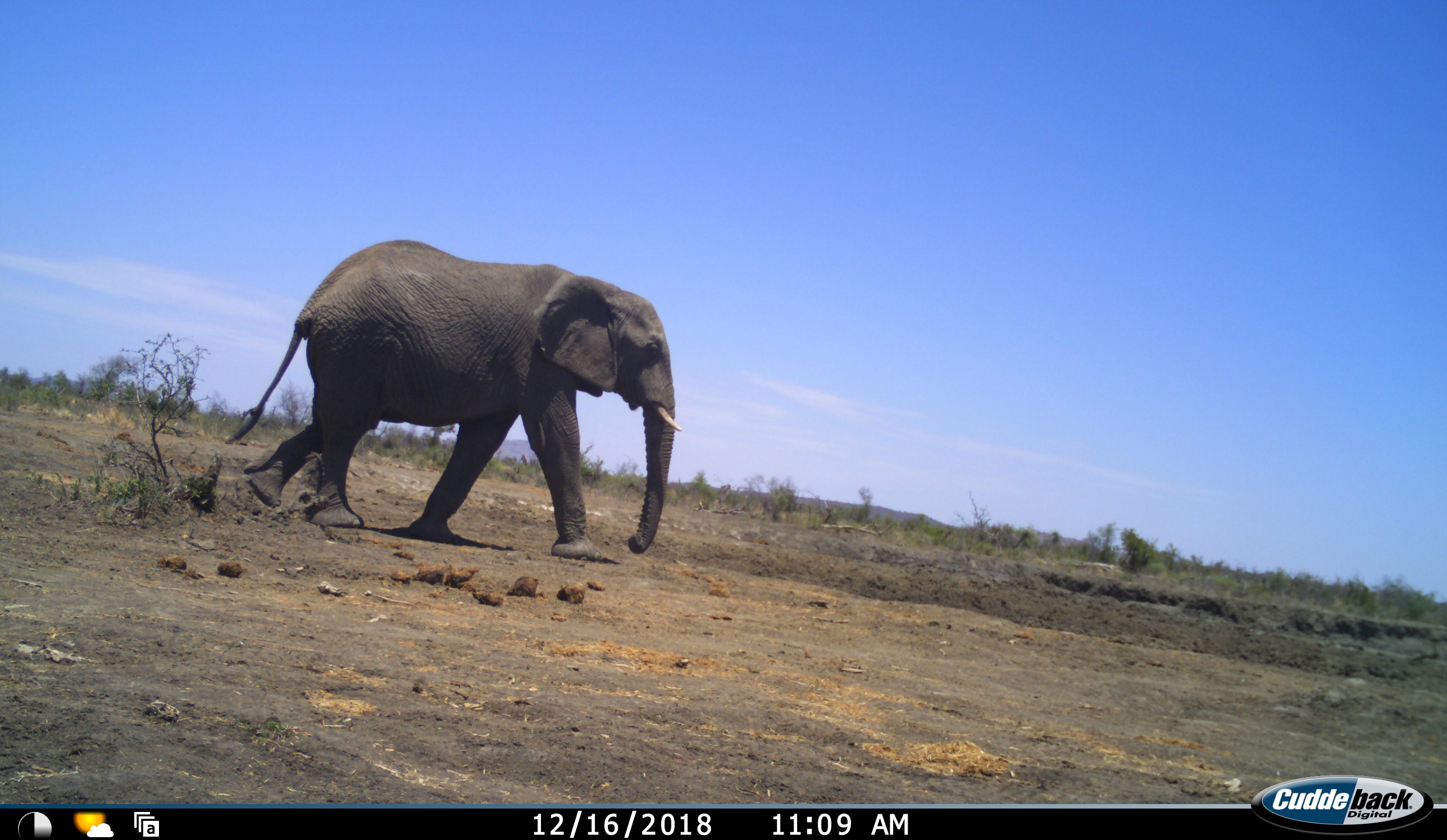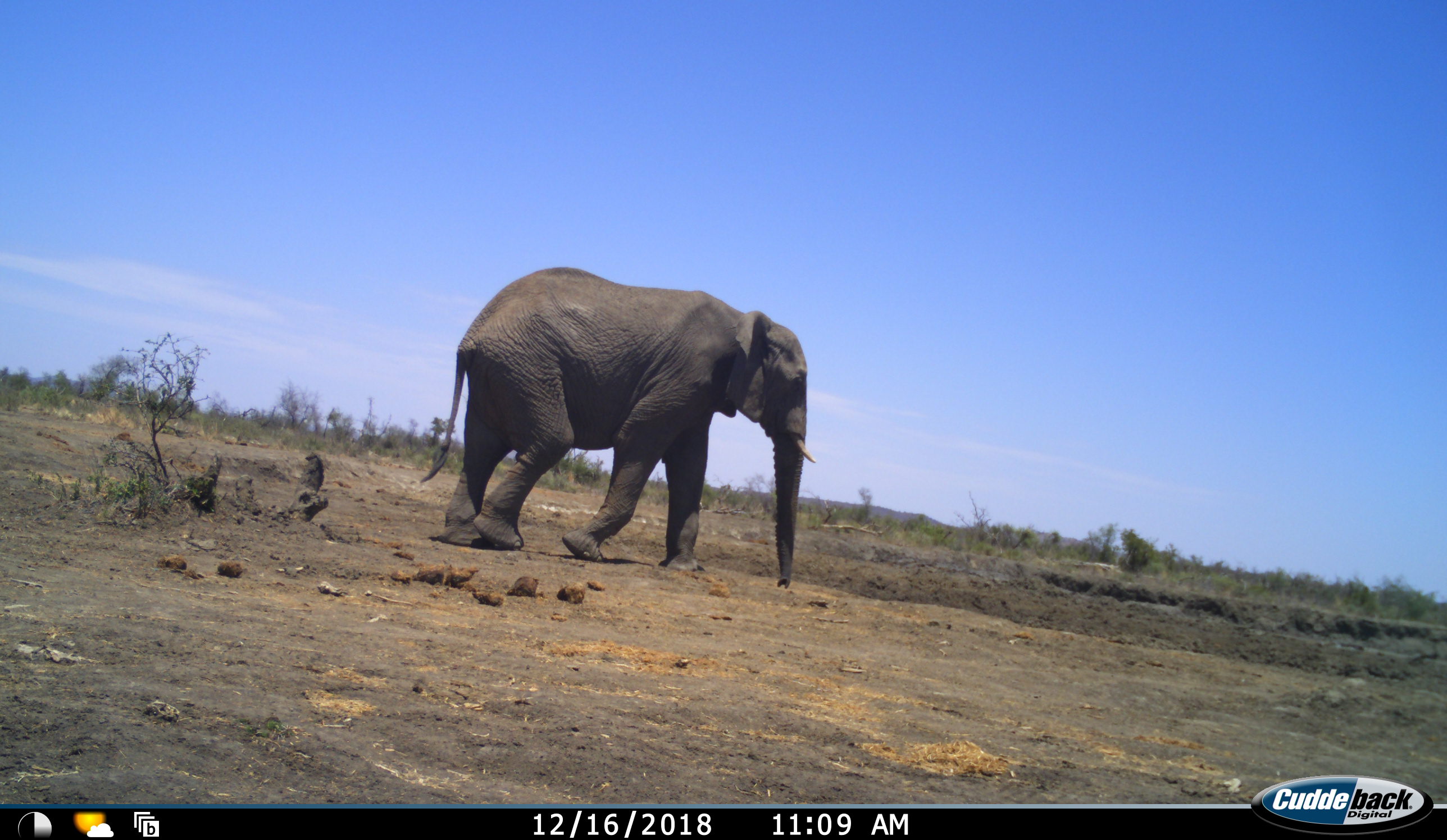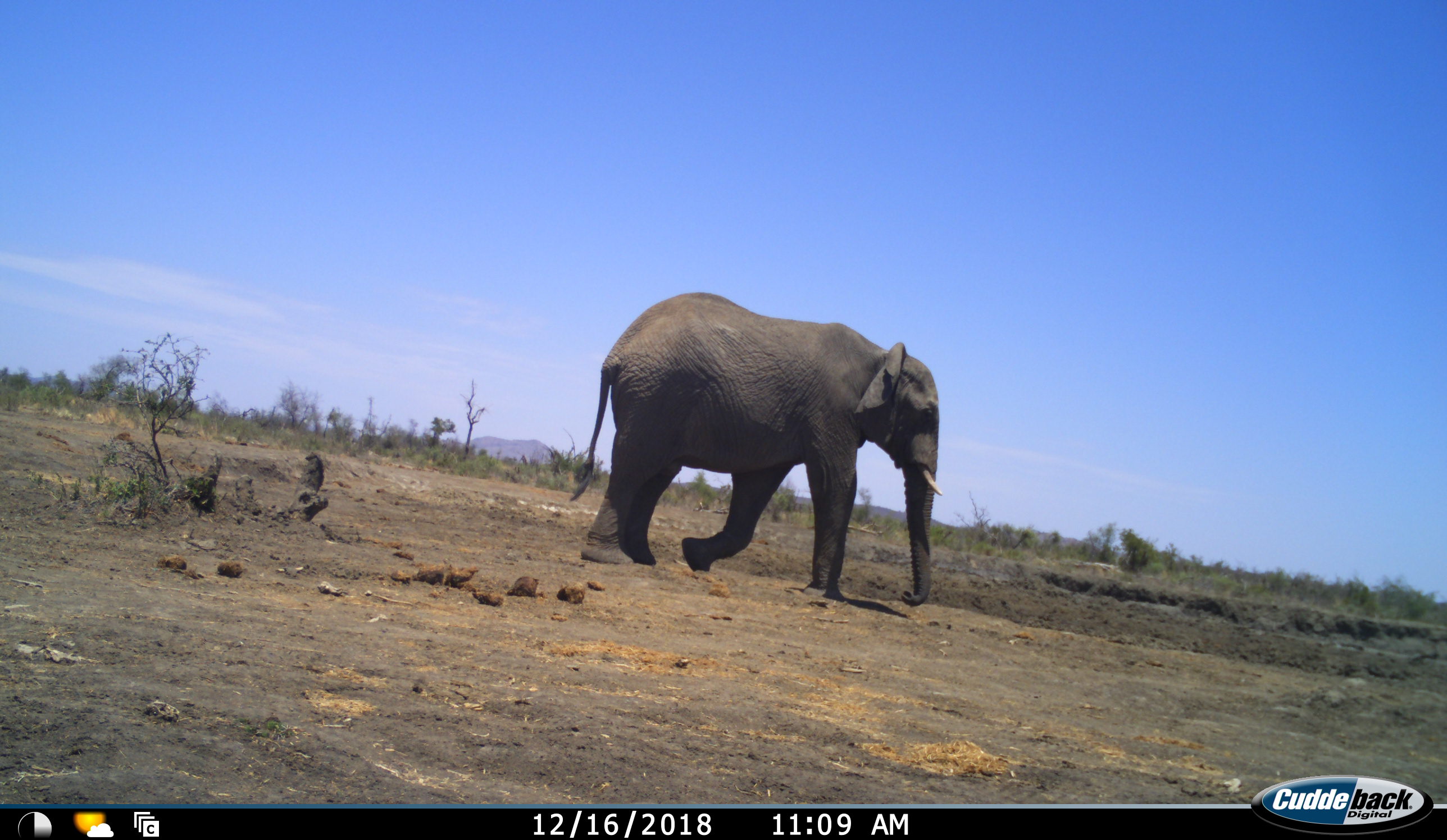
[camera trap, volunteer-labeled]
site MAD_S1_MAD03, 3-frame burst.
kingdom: Animalia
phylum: Chordata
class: Mammalia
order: Proboscidea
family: Elephantidae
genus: Loxodonta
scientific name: Loxodonta africana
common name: african bush elephant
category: elephant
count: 1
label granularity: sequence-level